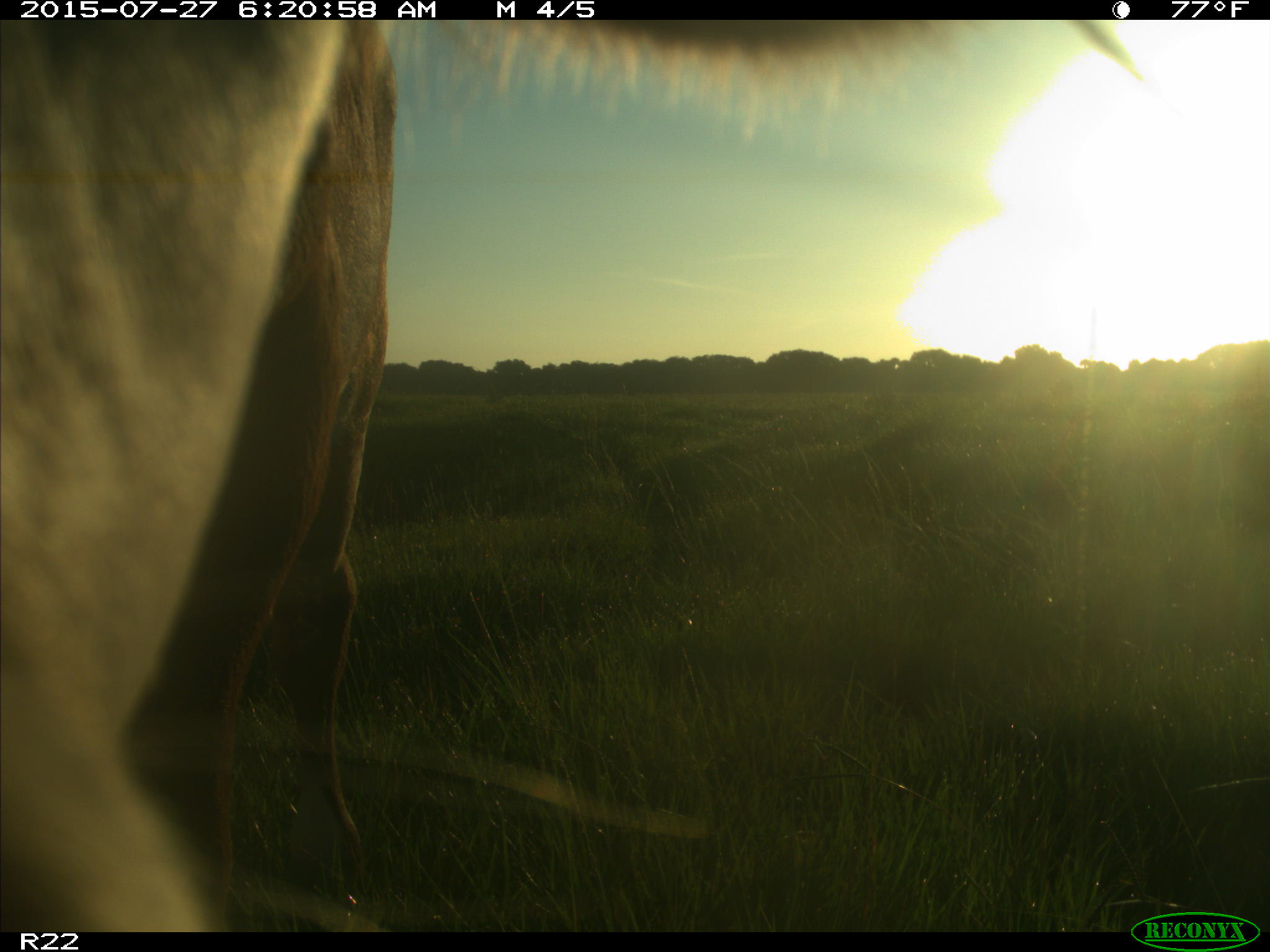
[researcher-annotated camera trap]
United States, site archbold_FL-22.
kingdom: Animalia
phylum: Chordata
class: Mammalia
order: Artiodactyla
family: Bovidae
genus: Bos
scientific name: Bos taurus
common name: domestic cow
Bos taurus (domestic cow).